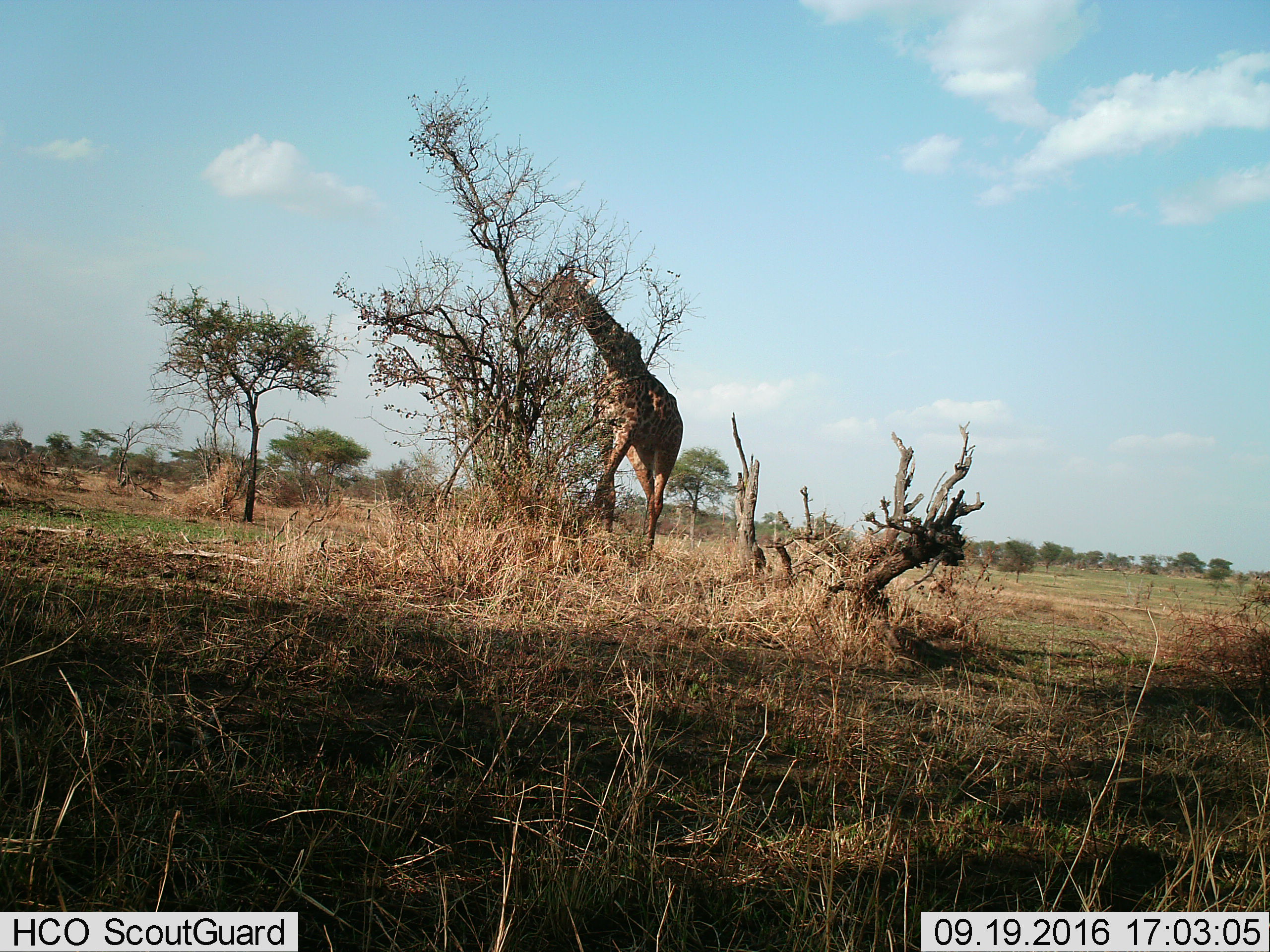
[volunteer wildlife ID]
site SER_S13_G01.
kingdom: Animalia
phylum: Chordata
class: Mammalia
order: Artiodactyla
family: Giraffidae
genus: Giraffa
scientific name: Giraffa camelopardalis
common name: giraffe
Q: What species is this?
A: Giraffe (Giraffa camelopardalis).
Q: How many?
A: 1.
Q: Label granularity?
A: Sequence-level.